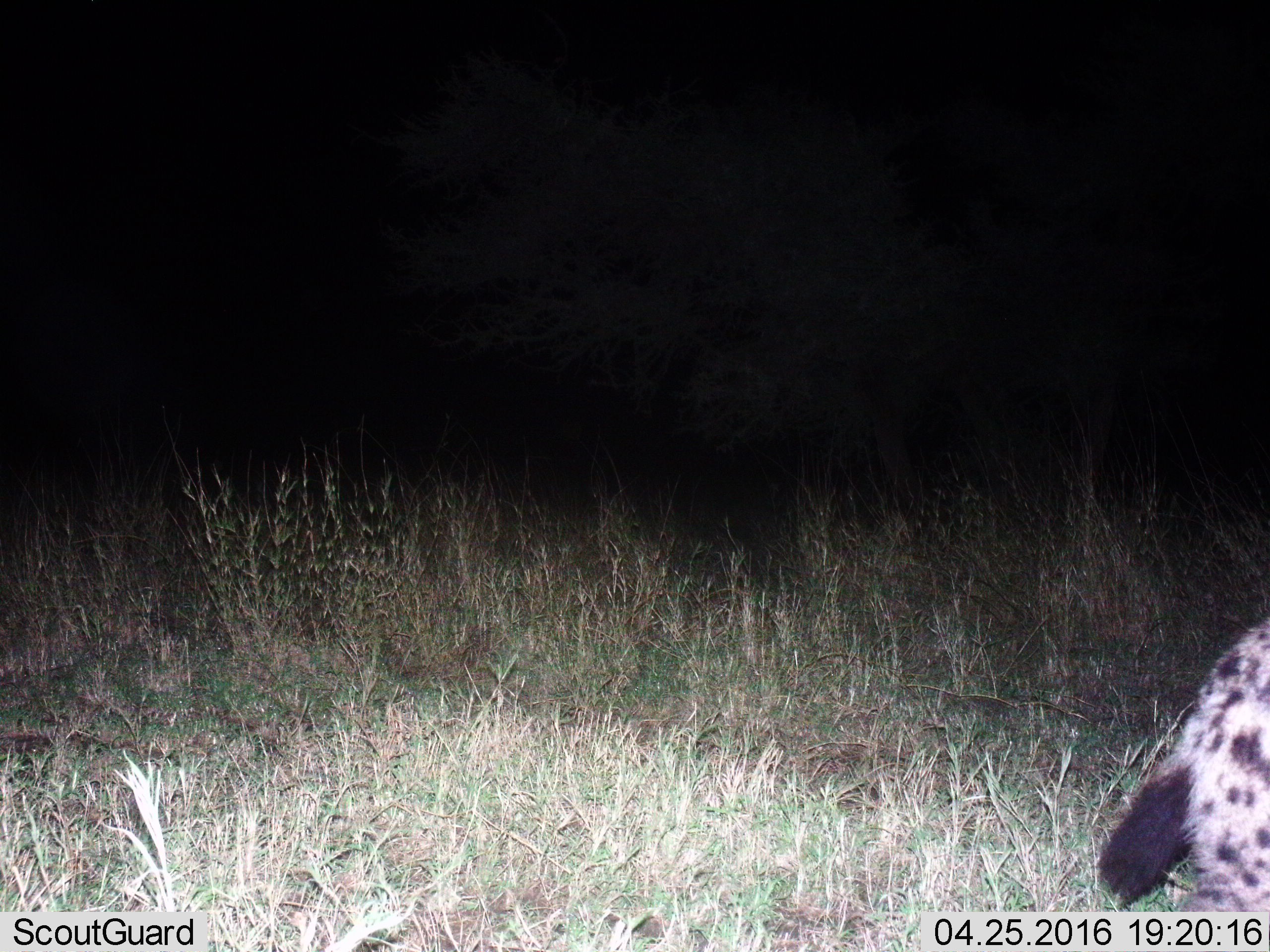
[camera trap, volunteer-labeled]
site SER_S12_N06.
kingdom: Animalia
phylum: Chordata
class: Mammalia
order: Carnivora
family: Hyaenidae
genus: Crocuta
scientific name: Crocuta crocuta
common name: spotted hyena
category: hyenaspotted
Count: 1.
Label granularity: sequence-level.